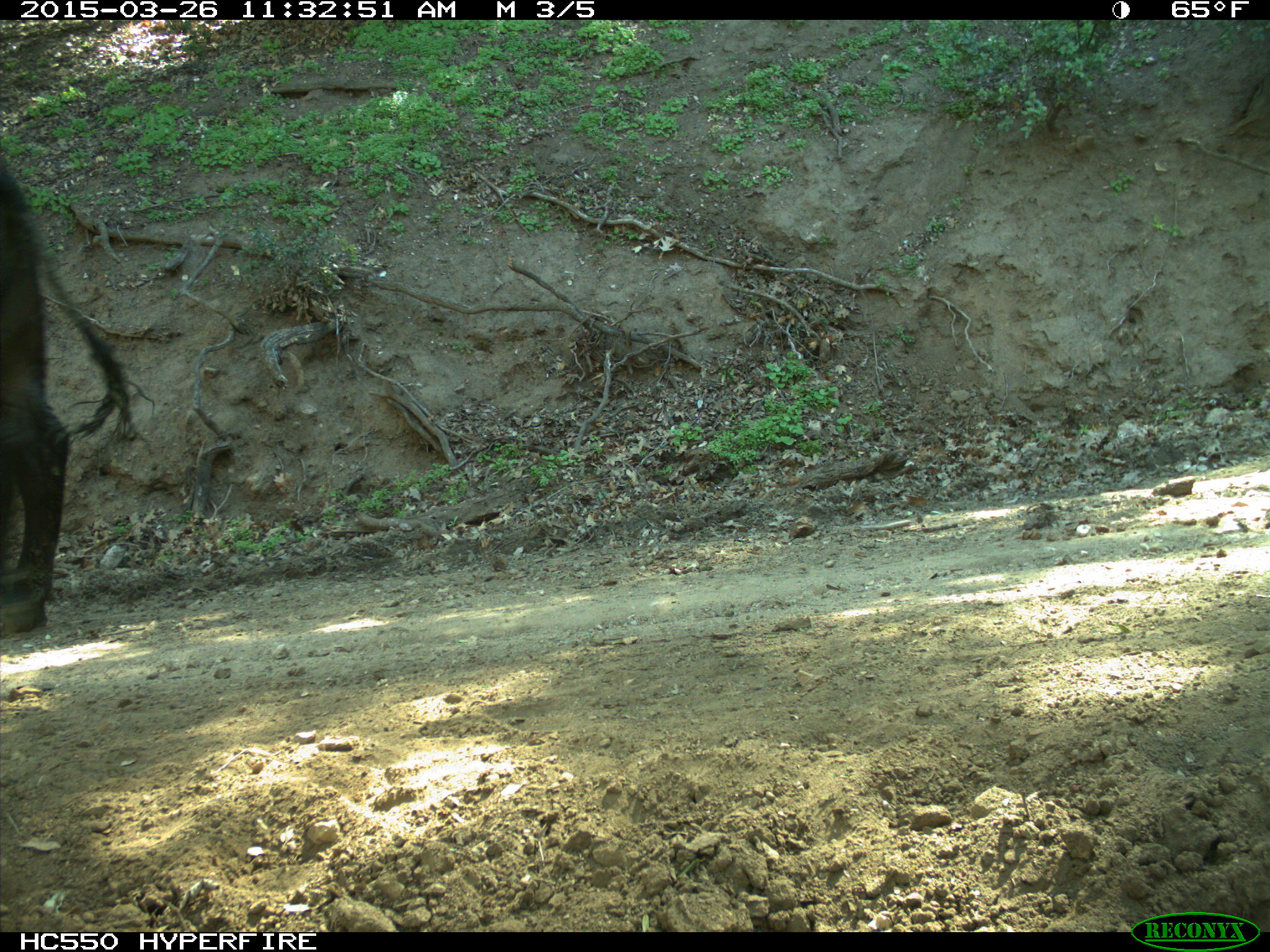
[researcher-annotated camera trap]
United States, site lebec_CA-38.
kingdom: Animalia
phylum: Chordata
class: Mammalia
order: Artiodactyla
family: Bovidae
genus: Bos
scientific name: Bos taurus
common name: domestic cow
Bos taurus (domestic cow).